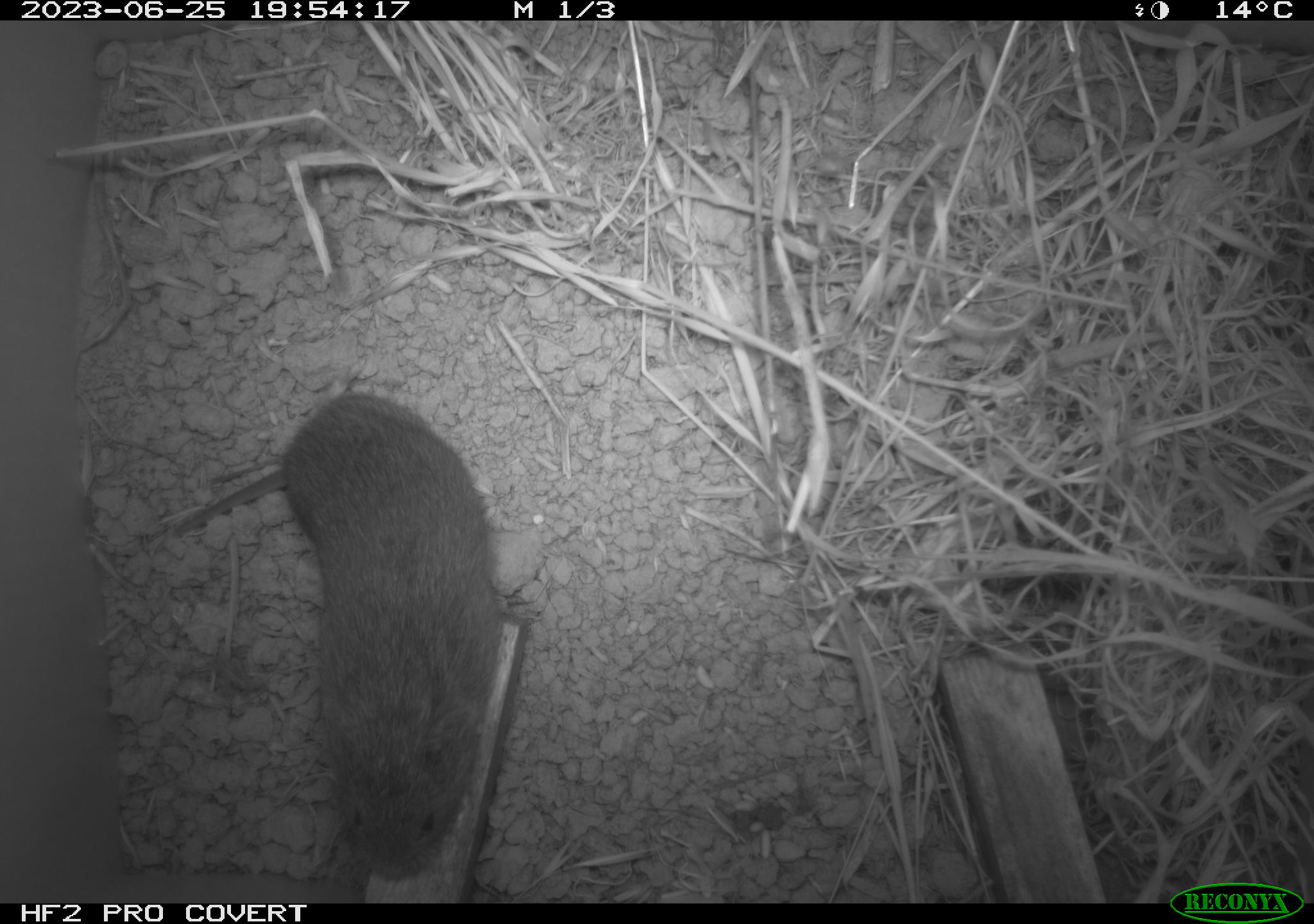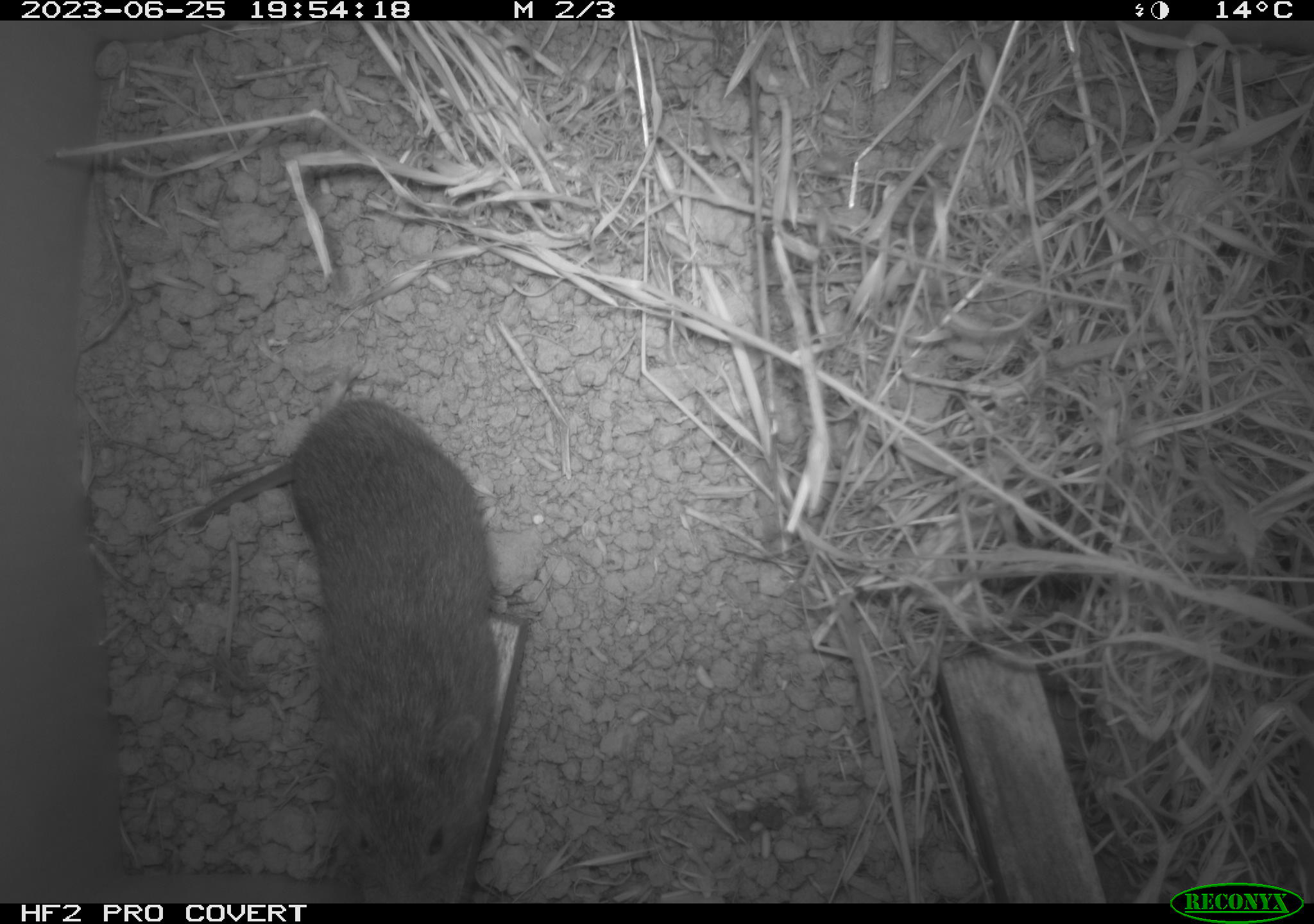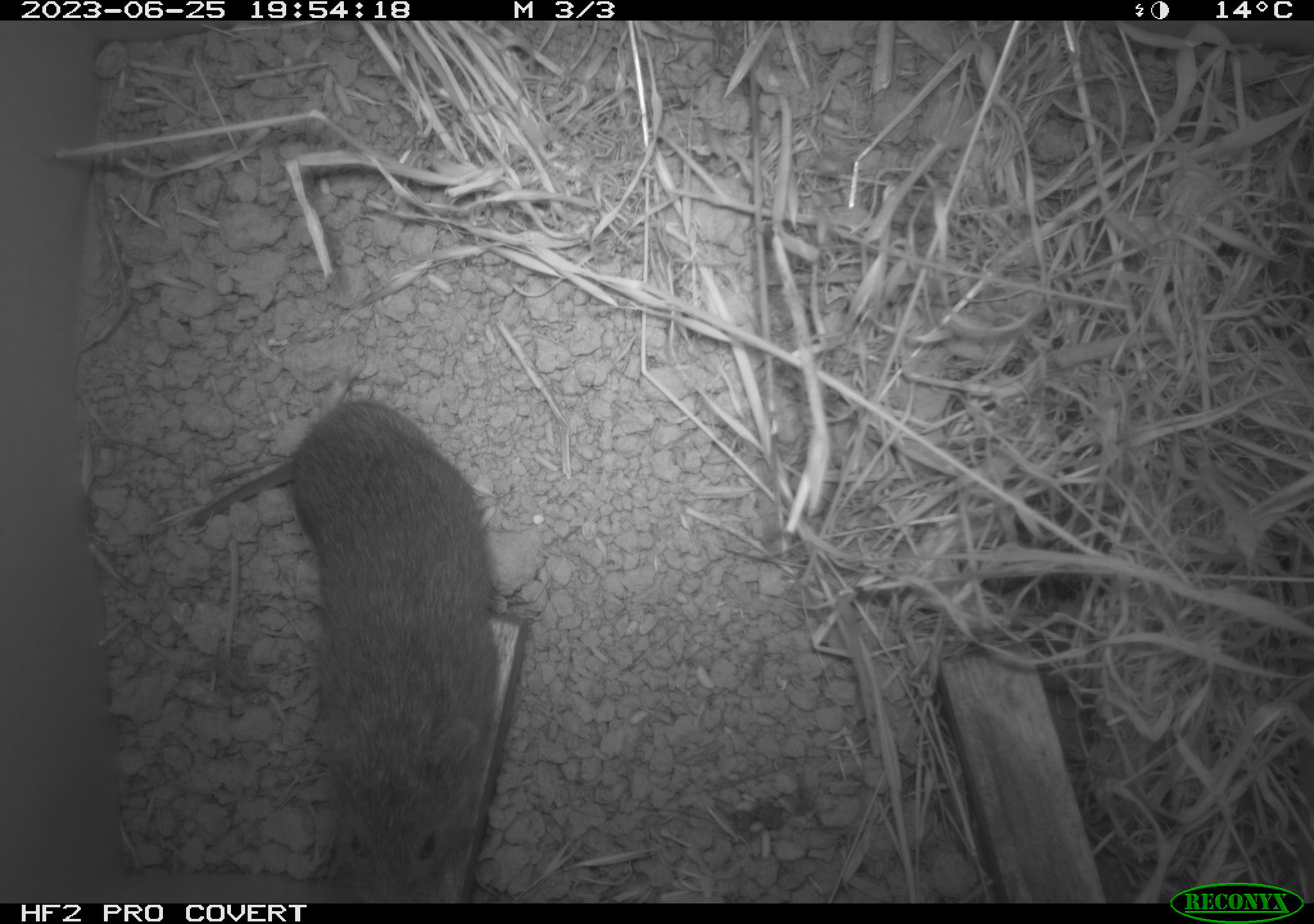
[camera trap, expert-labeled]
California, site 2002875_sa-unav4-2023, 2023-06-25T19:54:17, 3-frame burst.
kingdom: Animalia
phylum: Chordata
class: Mammalia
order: Rodentia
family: Cricetidae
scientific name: Arvicolinae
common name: voles, lemmings, and muskrats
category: arvicolinae subfamily